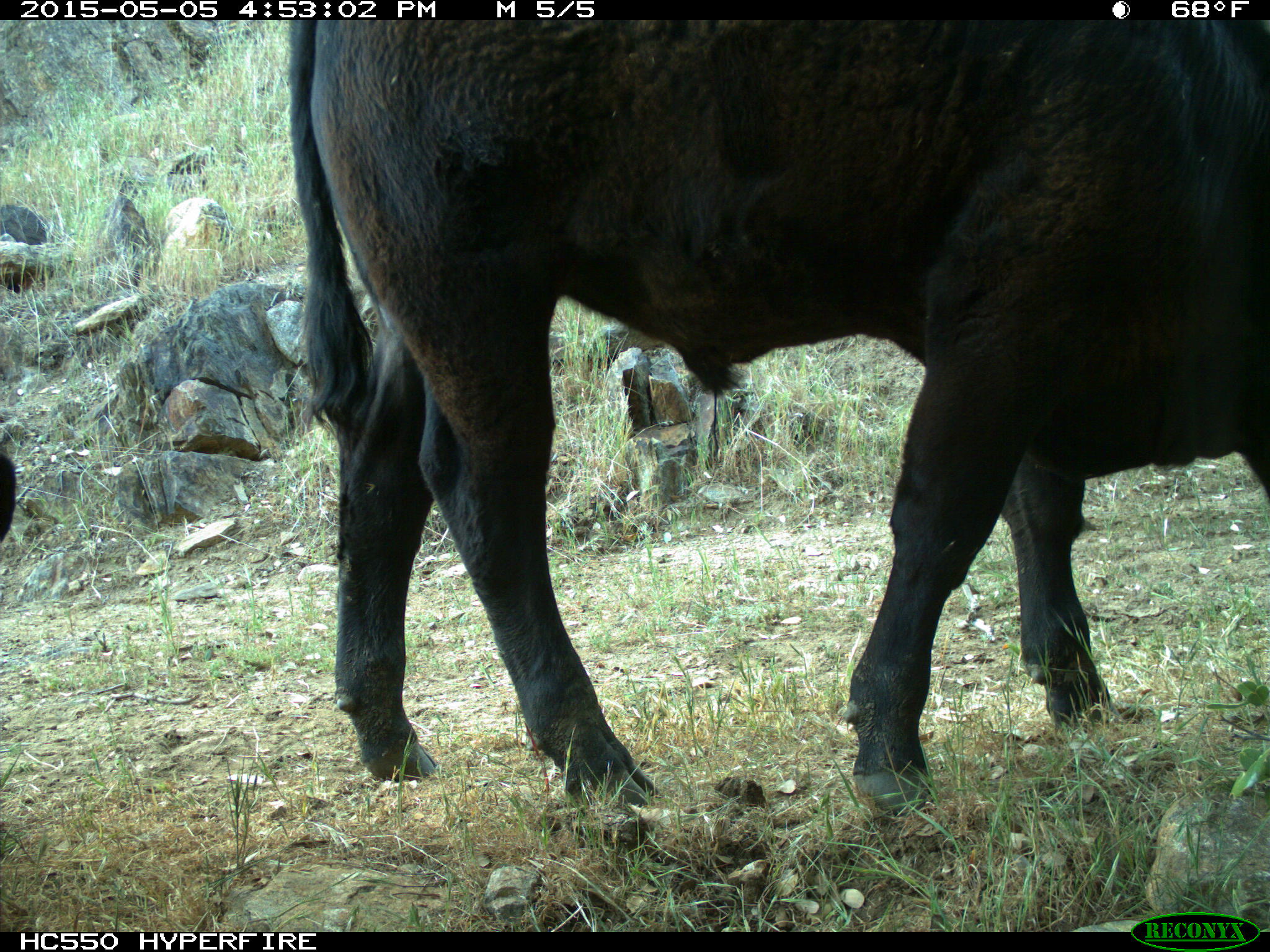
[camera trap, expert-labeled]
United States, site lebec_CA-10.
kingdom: Animalia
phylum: Chordata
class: Mammalia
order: Artiodactyla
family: Bovidae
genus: Bos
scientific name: Bos taurus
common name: domestic cow